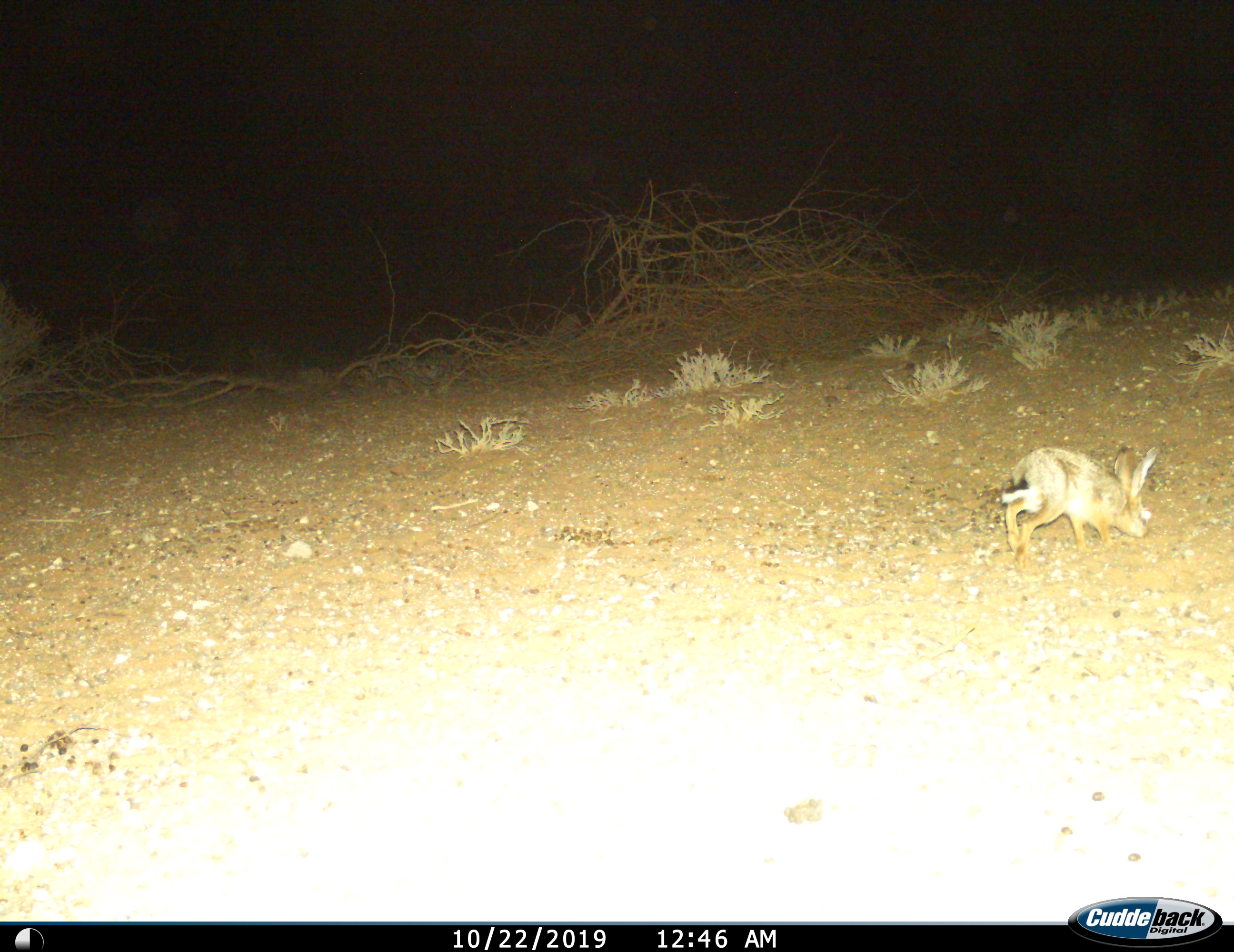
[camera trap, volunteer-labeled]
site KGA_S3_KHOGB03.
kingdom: Animalia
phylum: Chordata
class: Mammalia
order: Lagomorpha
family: Leporidae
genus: Lepus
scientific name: Lepus capensis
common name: cape hare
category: harecape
Harecape (cape hare) (Lepus capensis), count 1. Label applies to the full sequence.